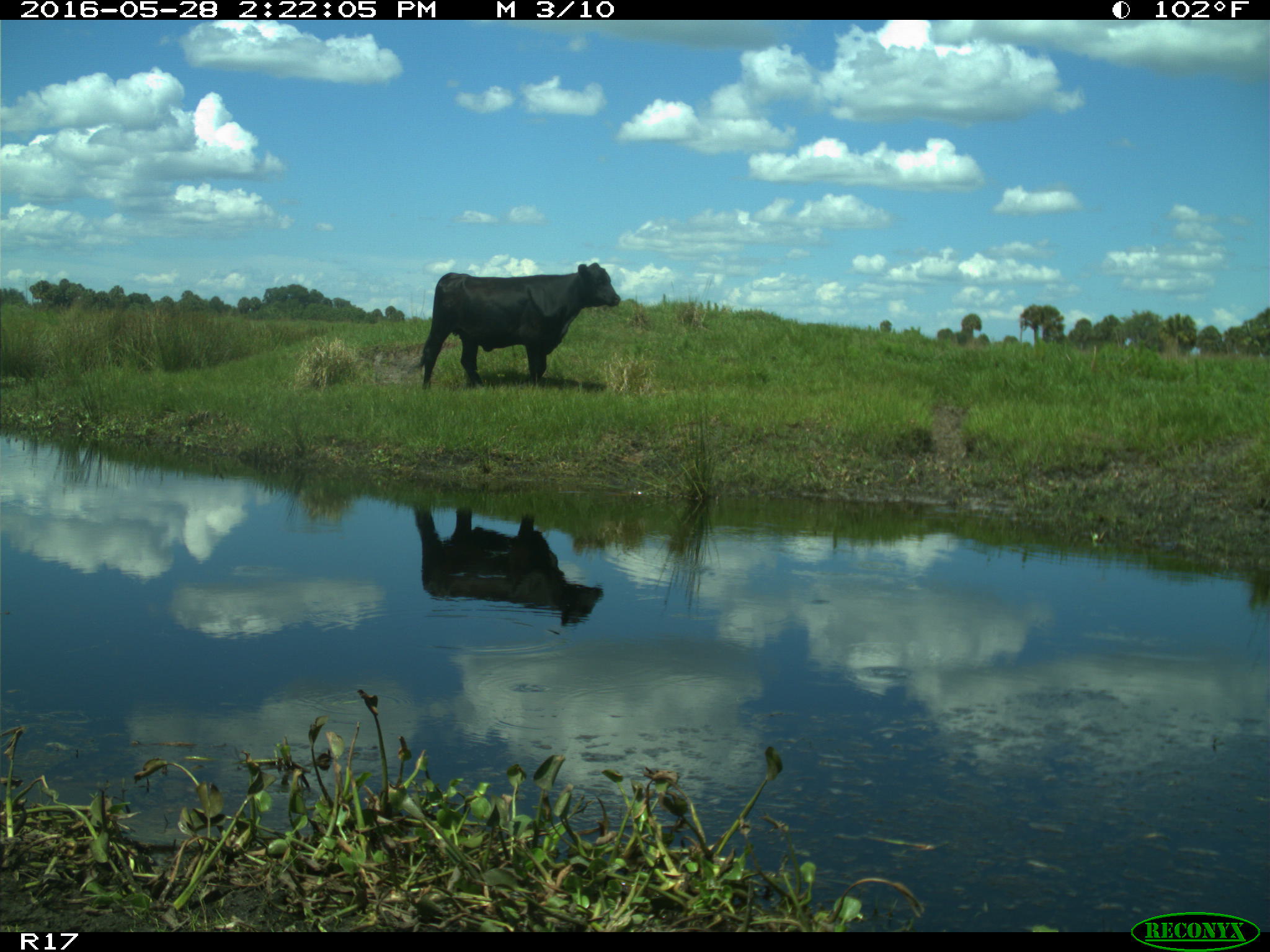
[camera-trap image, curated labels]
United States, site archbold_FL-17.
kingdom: Animalia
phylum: Chordata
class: Mammalia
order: Artiodactyla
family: Bovidae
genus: Bos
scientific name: Bos taurus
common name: domestic cow